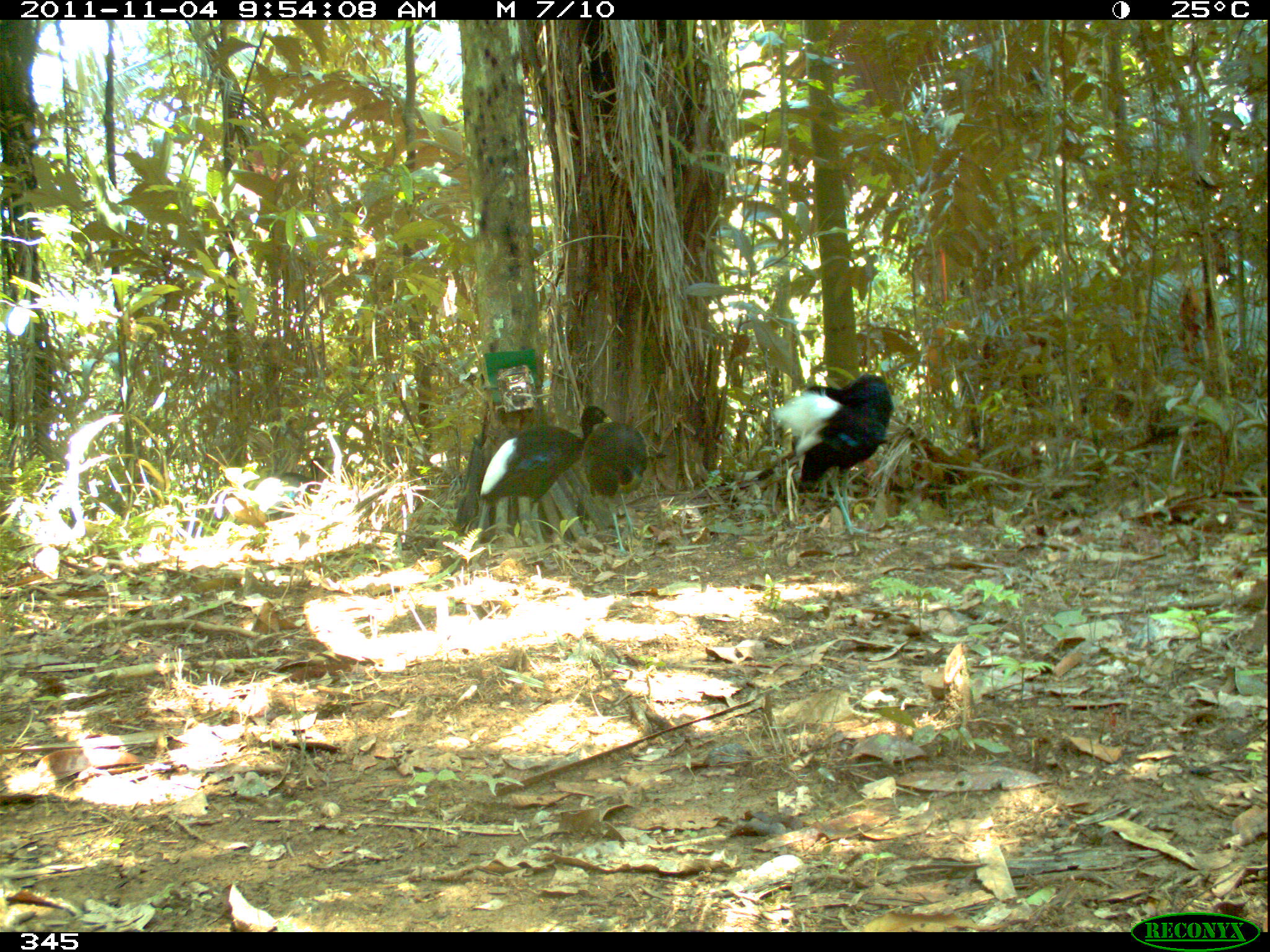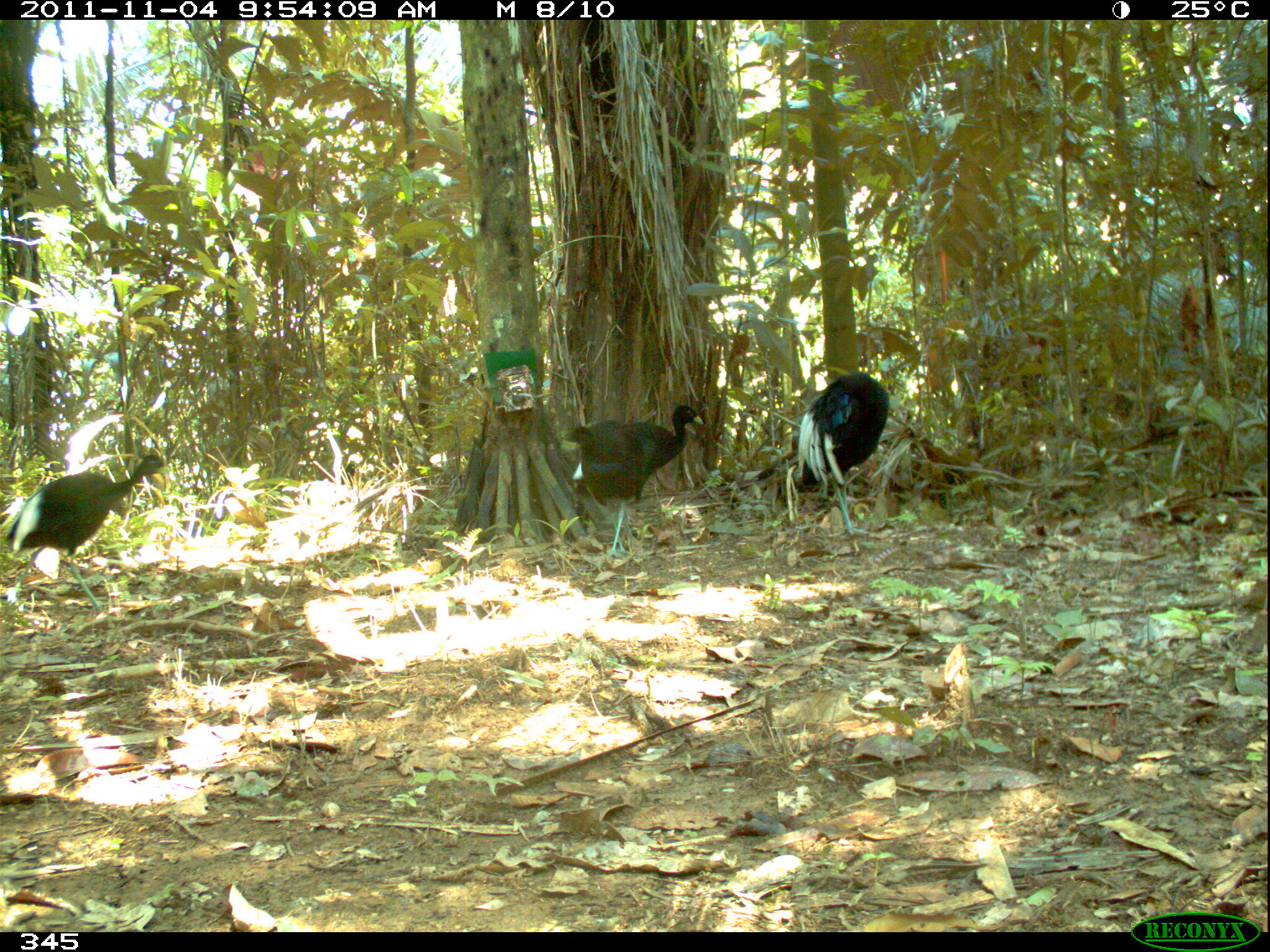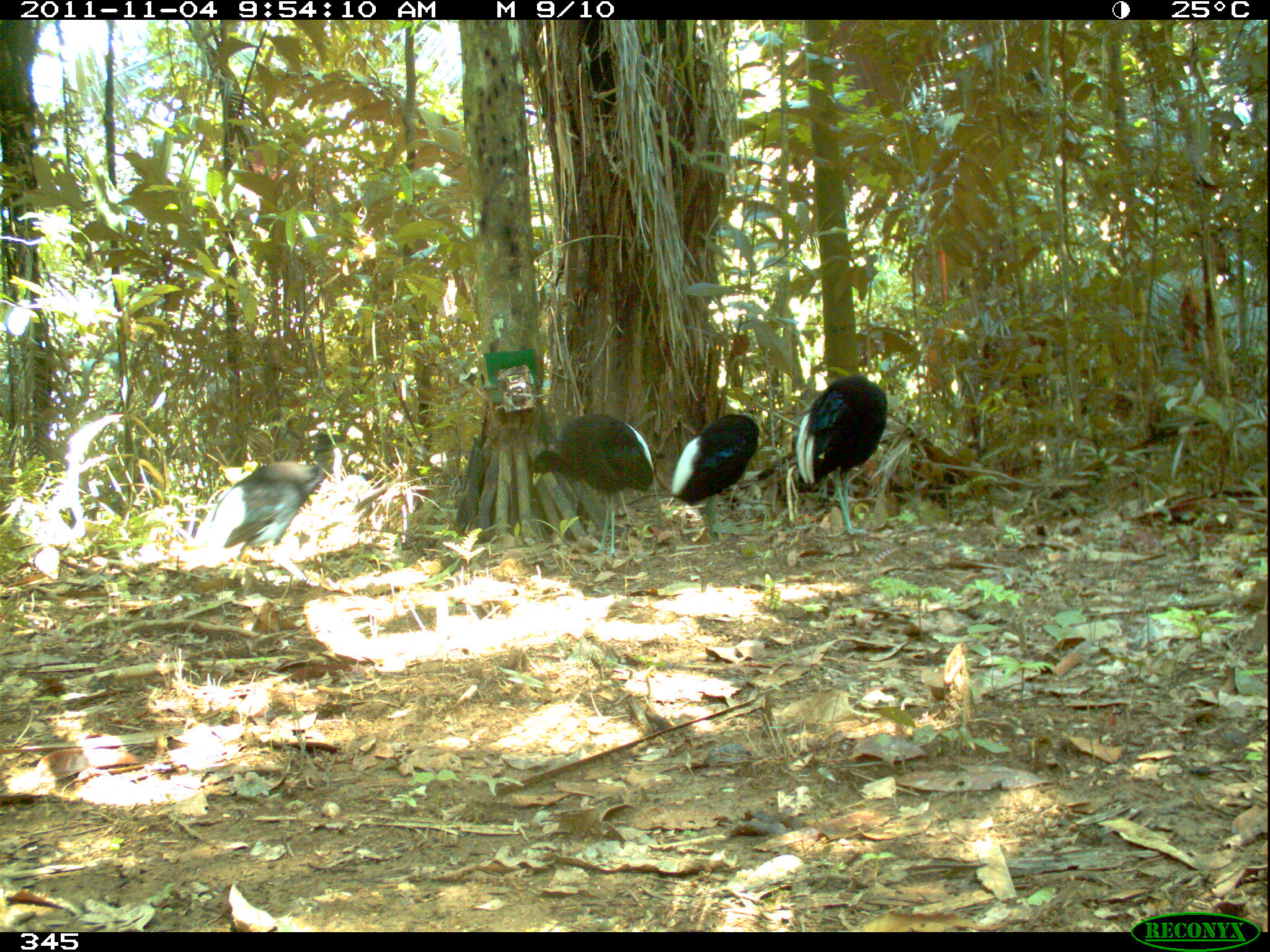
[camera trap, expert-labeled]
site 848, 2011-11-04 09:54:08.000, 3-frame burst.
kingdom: Animalia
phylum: Chordata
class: Aves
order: Gruiformes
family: Psophiidae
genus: Psophia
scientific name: Psophia leucoptera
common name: pale-winged trumpeter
Psophia leucoptera (pale-winged trumpeter).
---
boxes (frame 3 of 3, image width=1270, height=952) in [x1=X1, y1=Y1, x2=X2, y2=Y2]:
psophia leucoptera: [x1=185, y1=425, x2=350, y2=595]; [x1=531, y1=413, x2=654, y2=558]; [x1=795, y1=374, x2=888, y2=535]; [x1=671, y1=407, x2=764, y2=544]